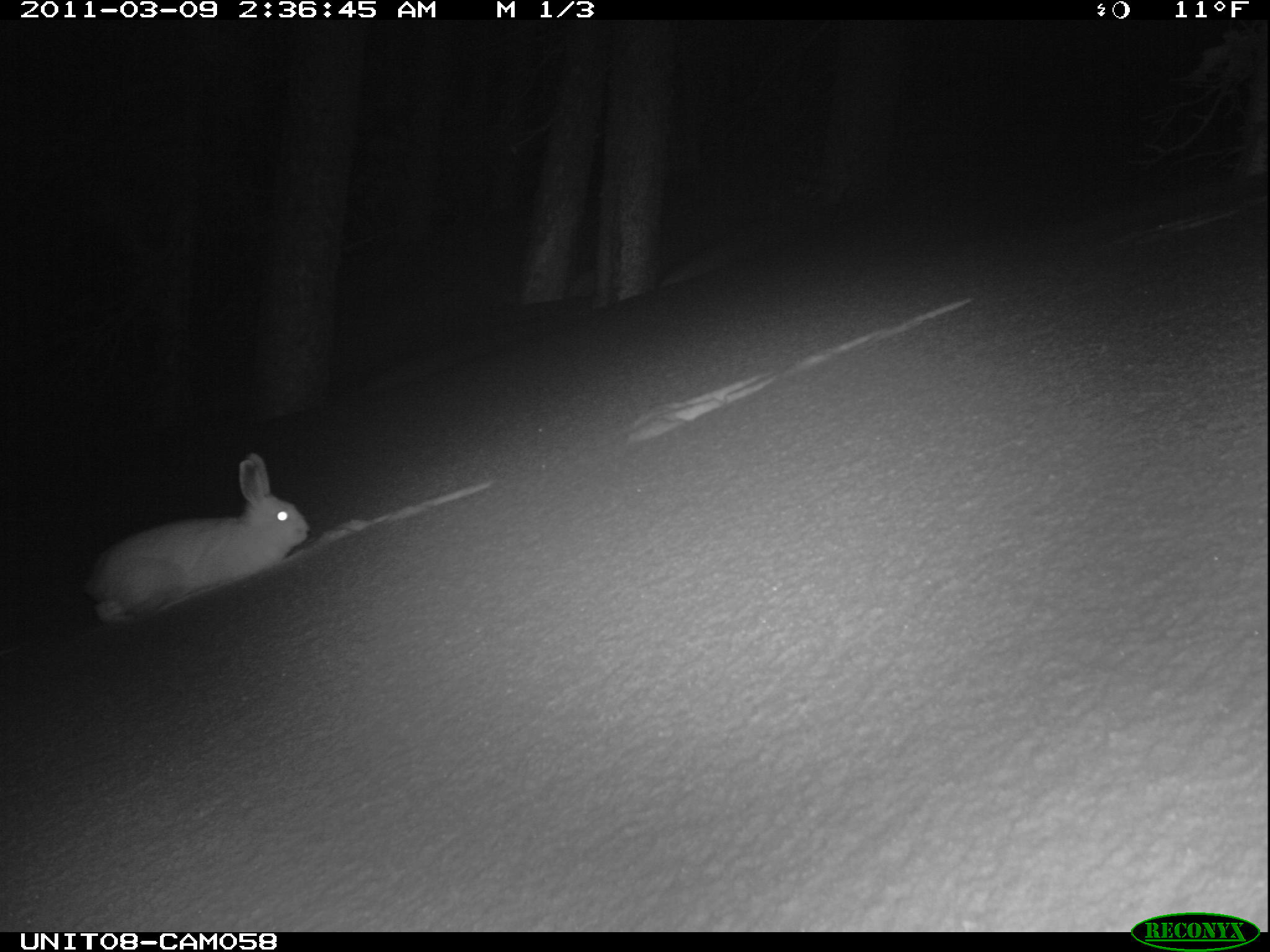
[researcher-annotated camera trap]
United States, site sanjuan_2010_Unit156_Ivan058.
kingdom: Animalia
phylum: Chordata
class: Mammalia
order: Lagomorpha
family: Leporidae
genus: Lepus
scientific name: Lepus americanus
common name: snowshoe hare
Lepus americanus (snowshoe hare).